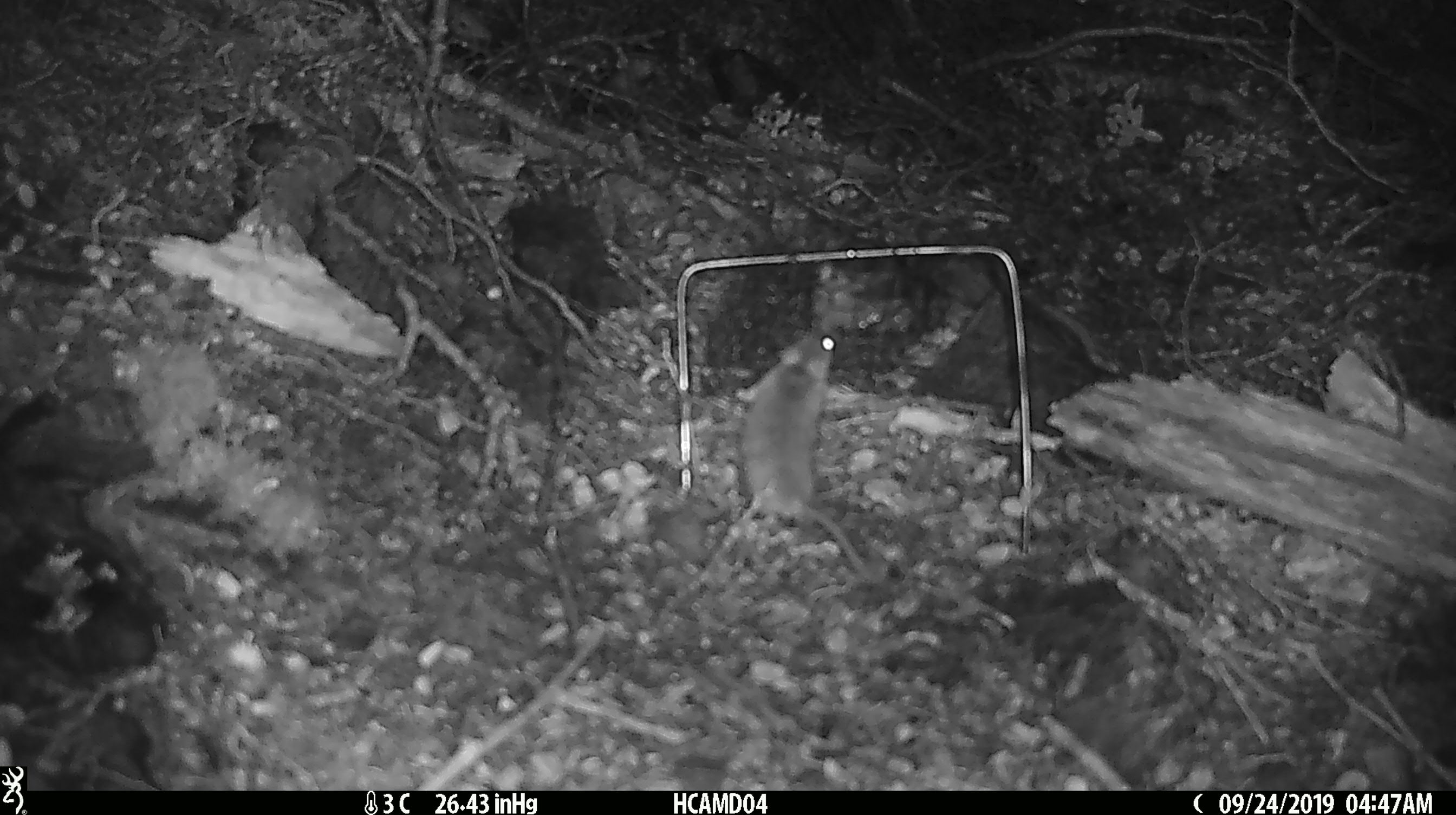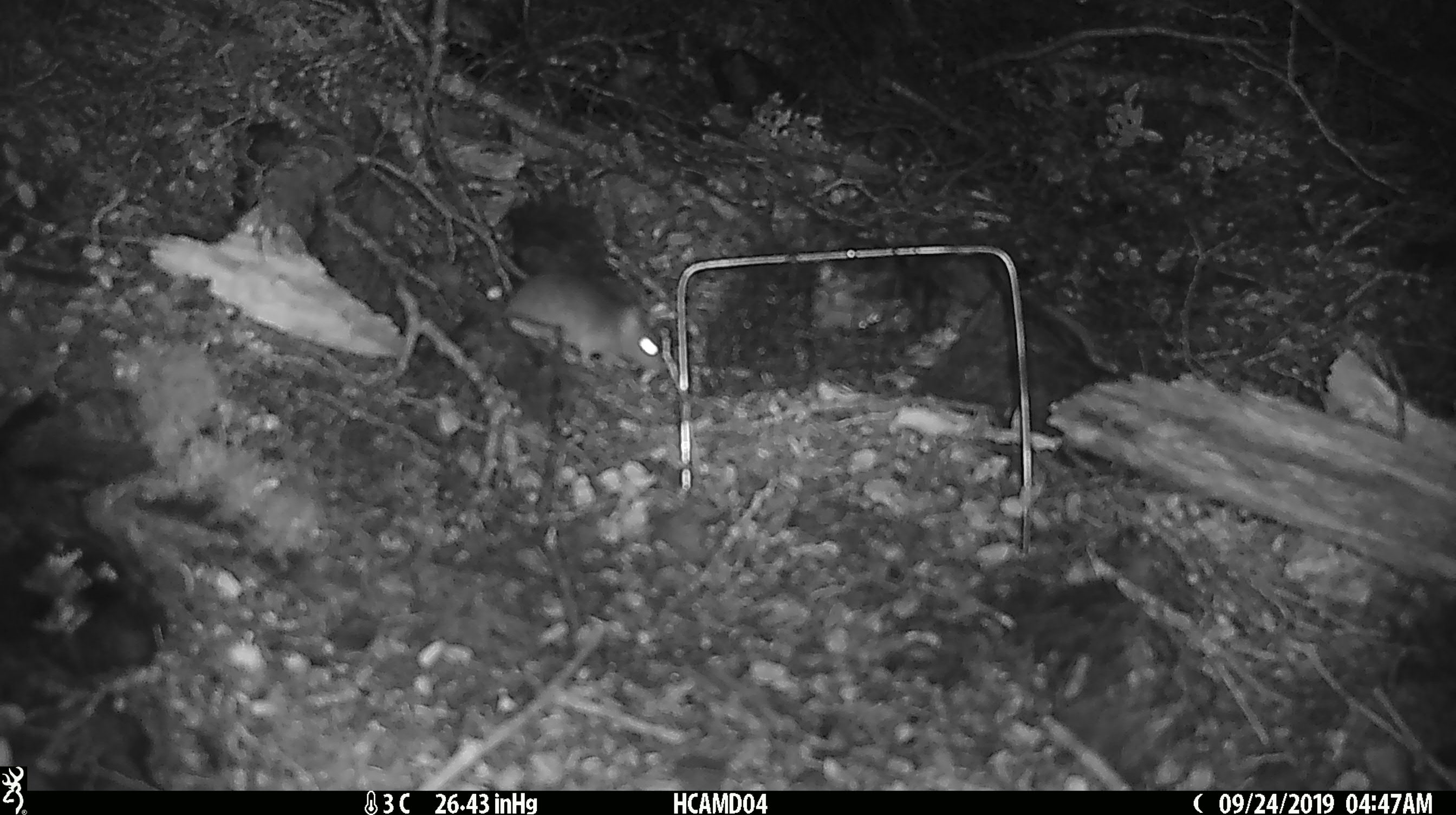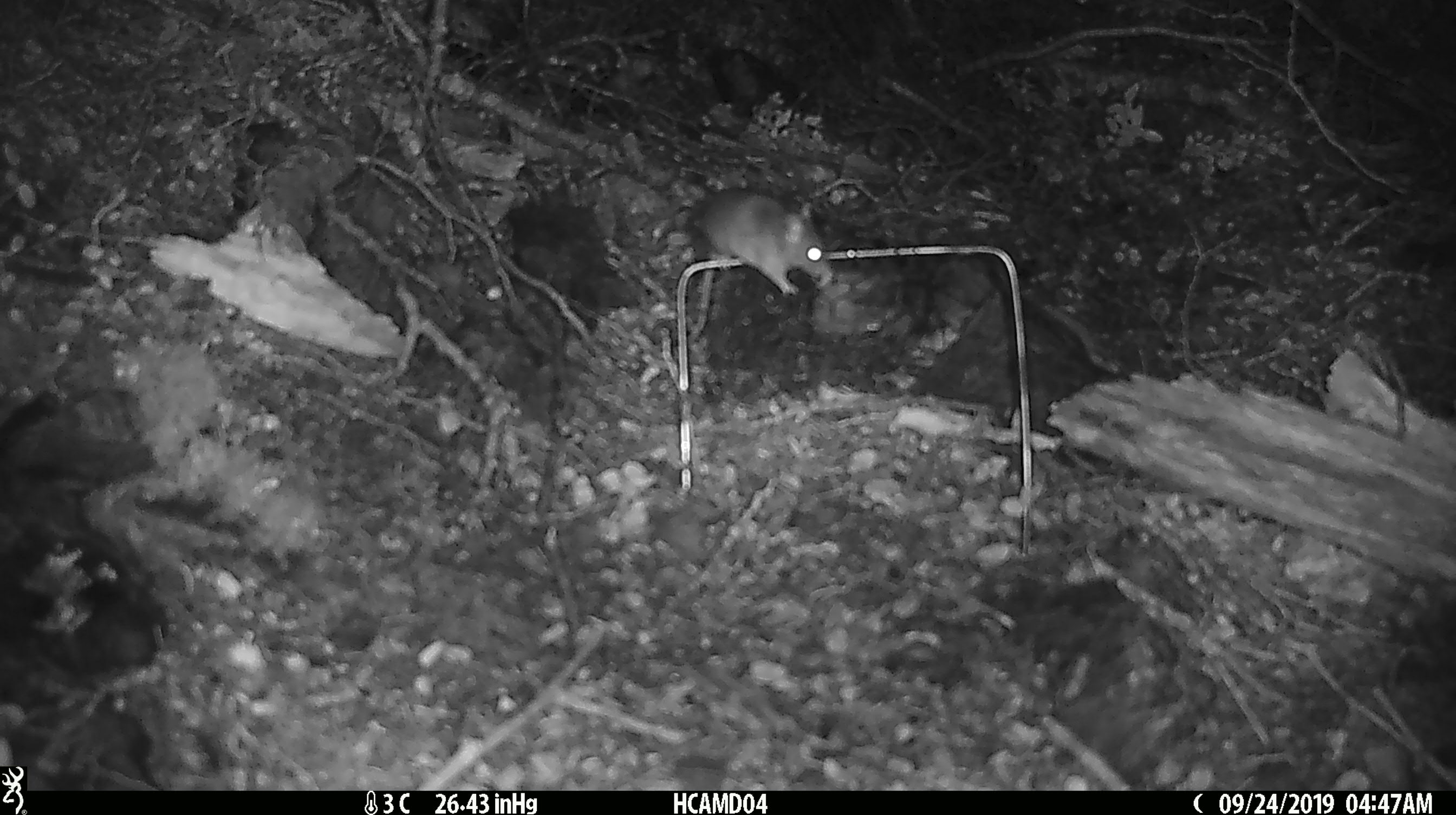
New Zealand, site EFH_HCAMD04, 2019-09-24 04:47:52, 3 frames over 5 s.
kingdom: Animalia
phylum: Chordata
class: Mammalia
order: Rodentia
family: Muridae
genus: Mus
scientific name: Mus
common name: mouse